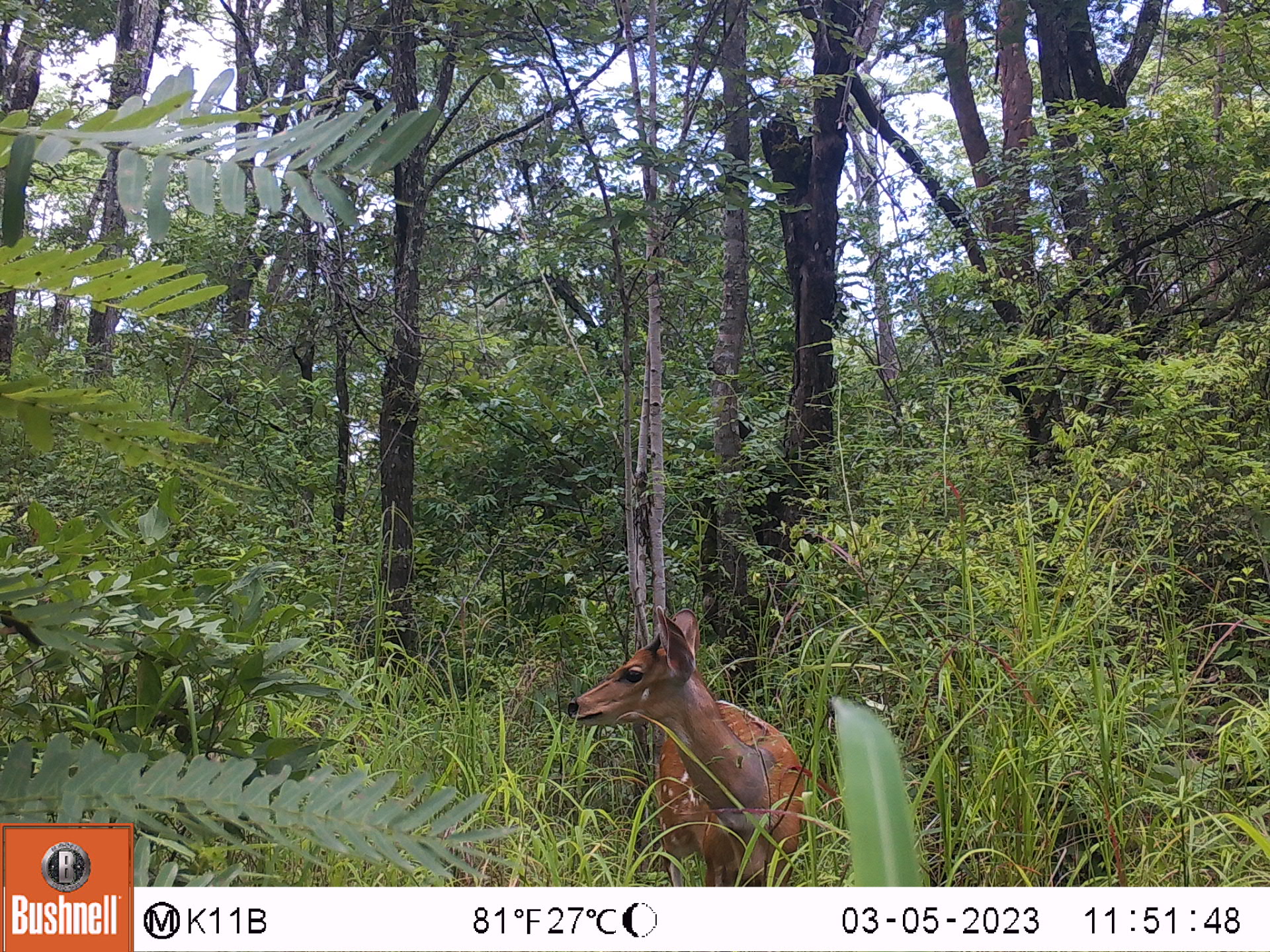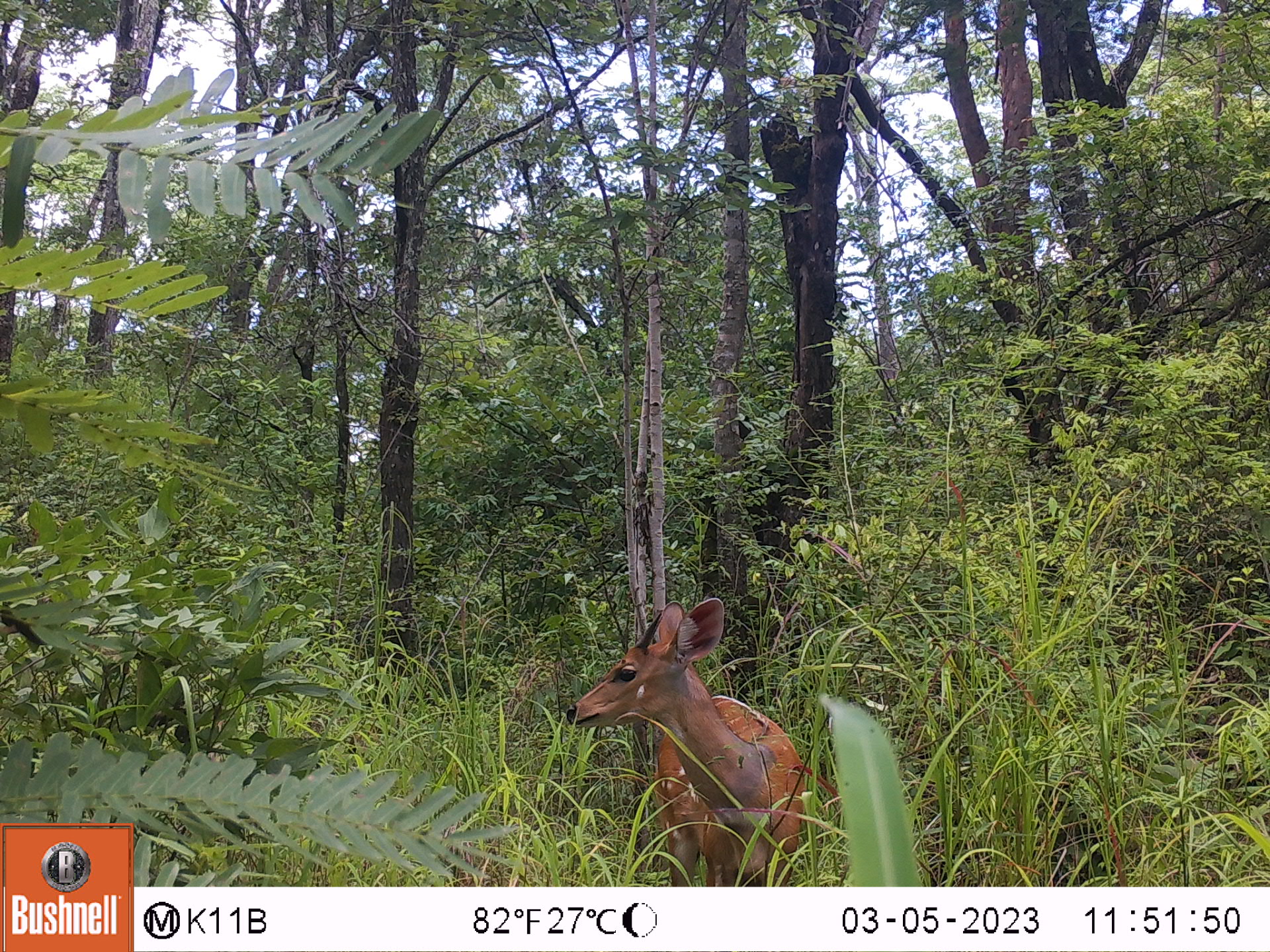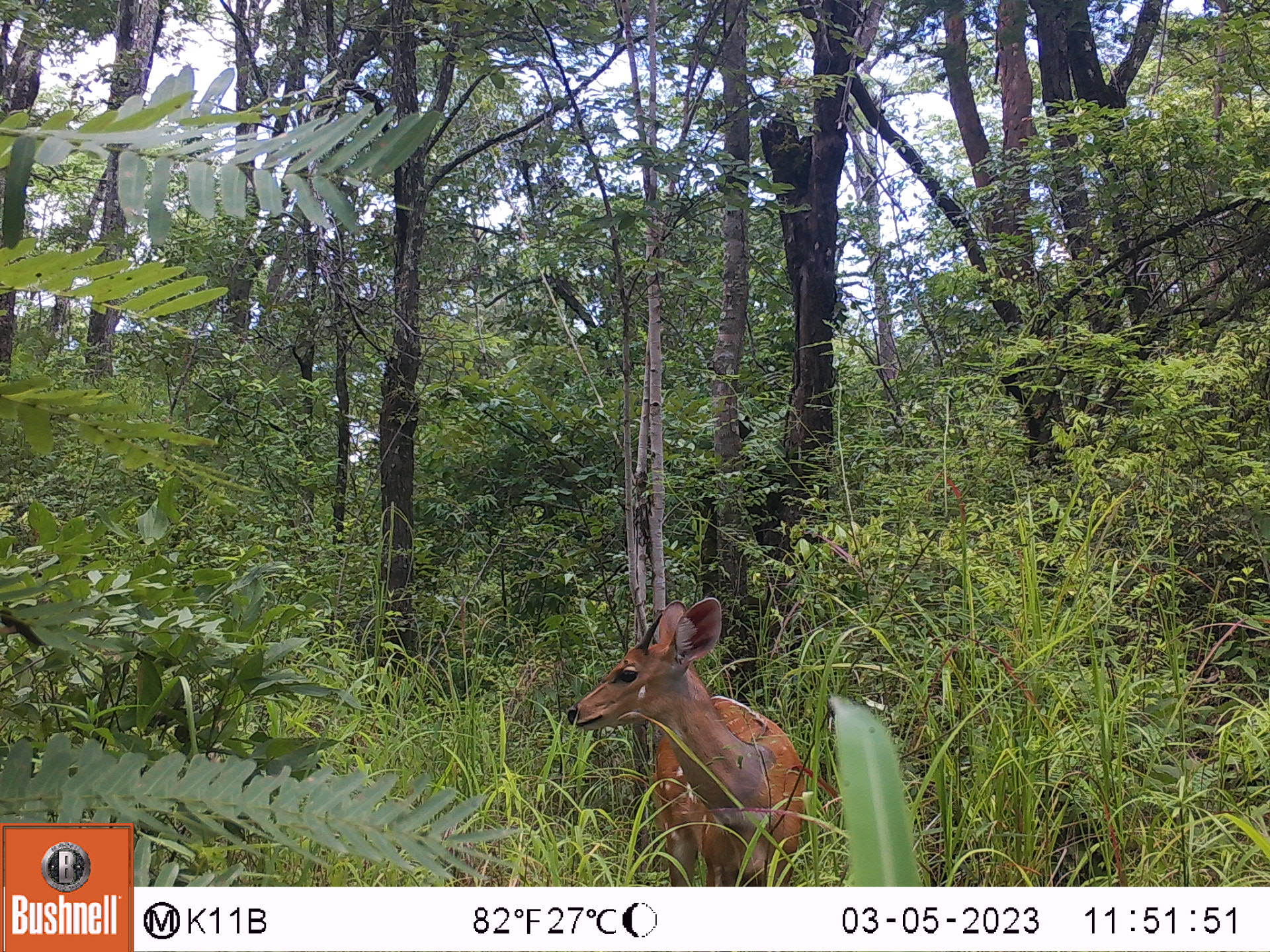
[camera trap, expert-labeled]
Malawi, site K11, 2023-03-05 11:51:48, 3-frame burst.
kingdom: Animalia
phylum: Chordata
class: Mammalia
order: Artiodactyla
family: Bovidae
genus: Tragelaphus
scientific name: Tragelaphus sylvaticus sylvaticus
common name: cape bushbuck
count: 1